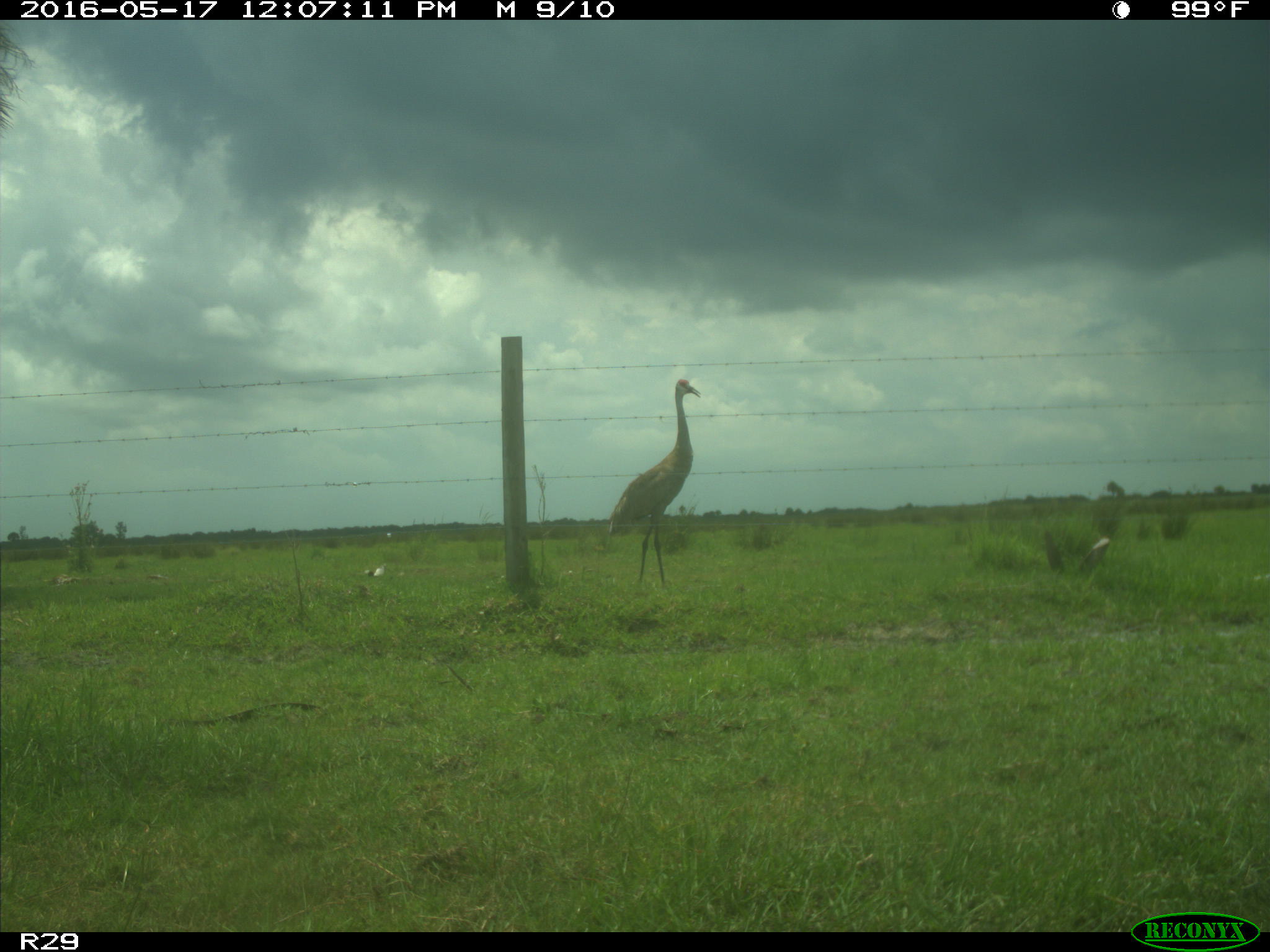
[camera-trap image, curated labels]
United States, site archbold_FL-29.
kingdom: Animalia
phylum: Chordata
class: Aves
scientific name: Aves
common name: birds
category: unidentified bird